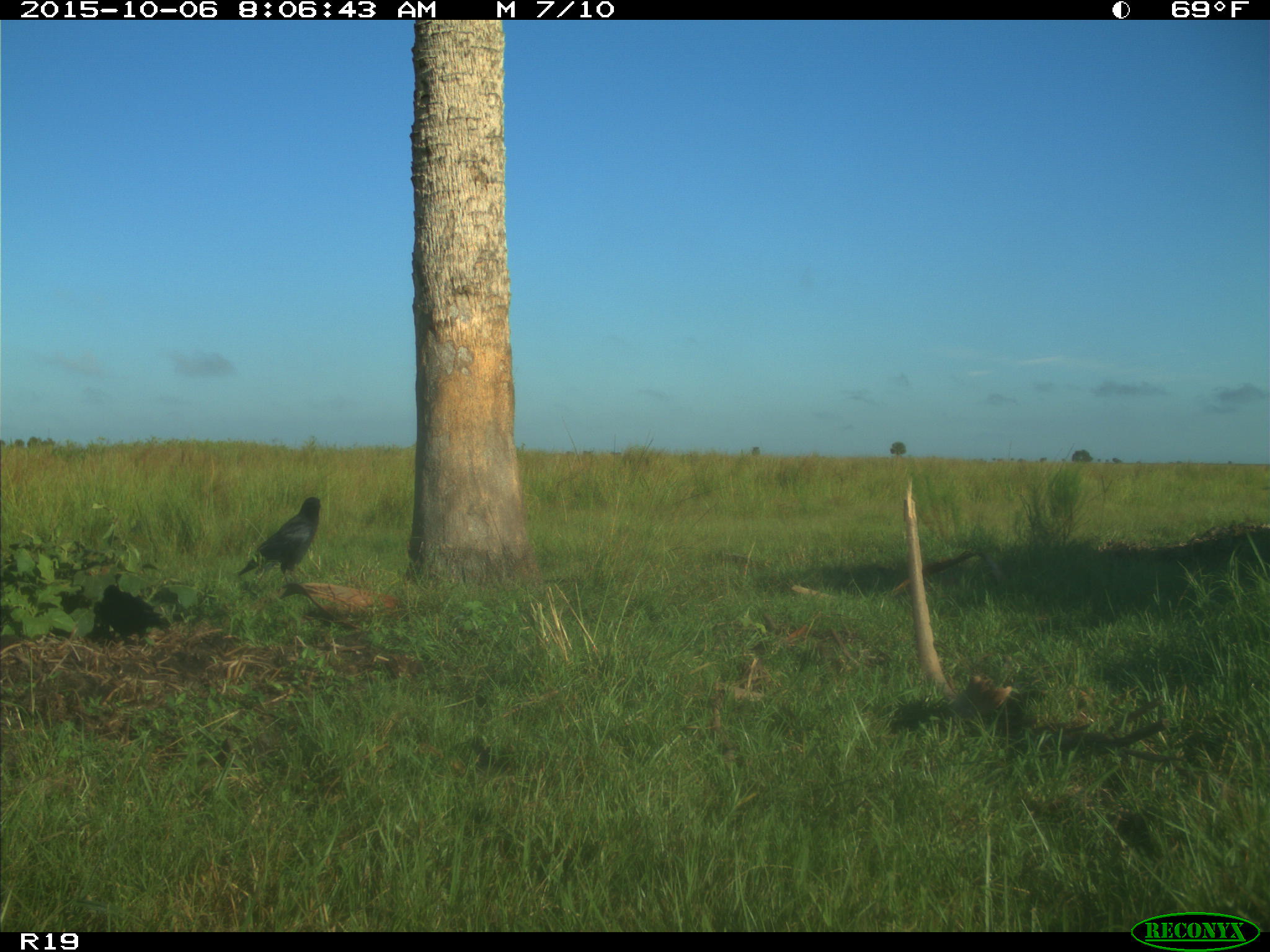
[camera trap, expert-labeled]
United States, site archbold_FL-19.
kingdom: Animalia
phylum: Chordata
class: Aves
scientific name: Aves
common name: birds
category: unidentified bird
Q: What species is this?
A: Unidentified bird (birds) (Aves).